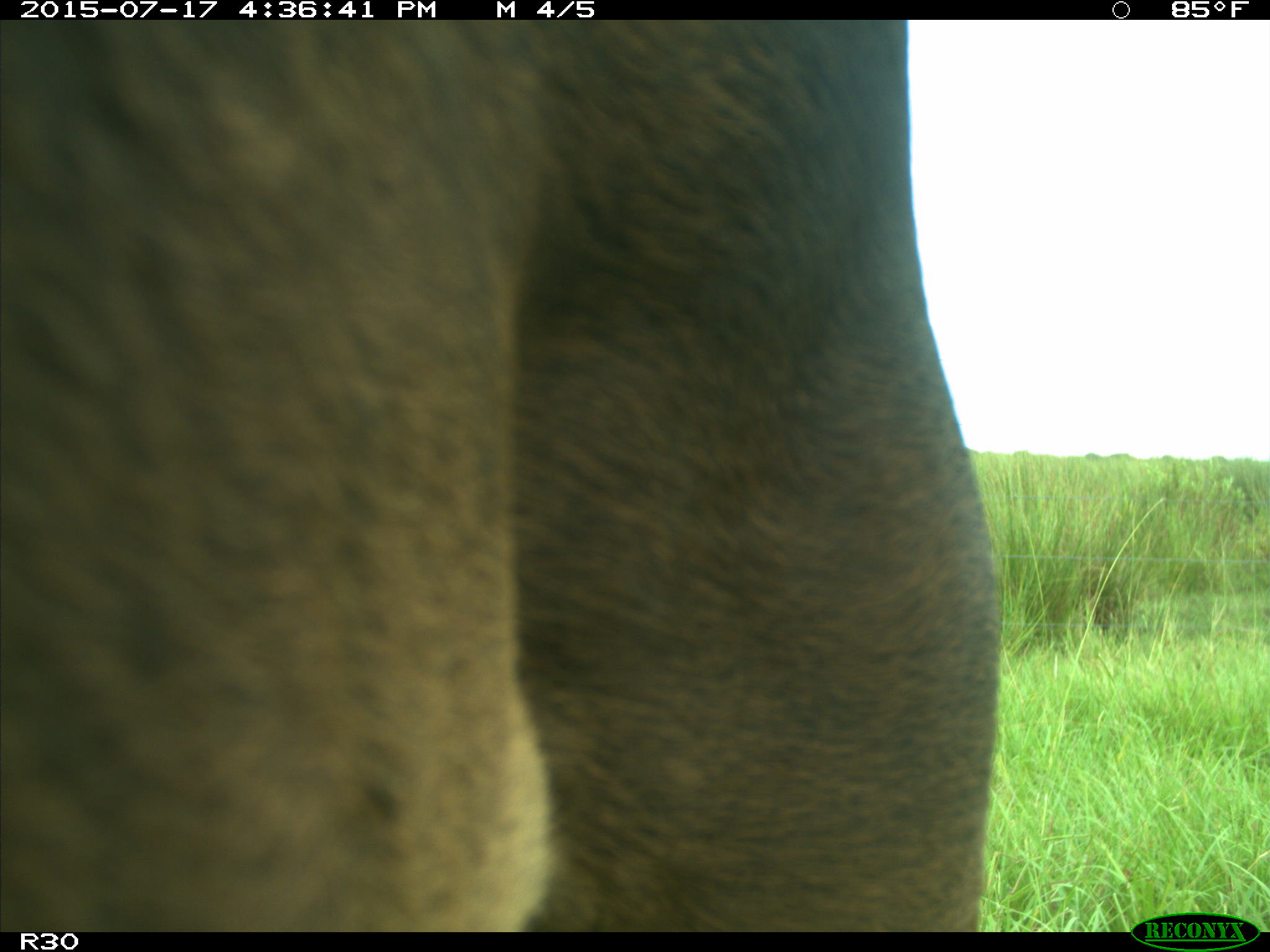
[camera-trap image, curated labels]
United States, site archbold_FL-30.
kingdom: Animalia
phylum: Chordata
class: Mammalia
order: Artiodactyla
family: Bovidae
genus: Bos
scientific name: Bos taurus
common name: domestic cow